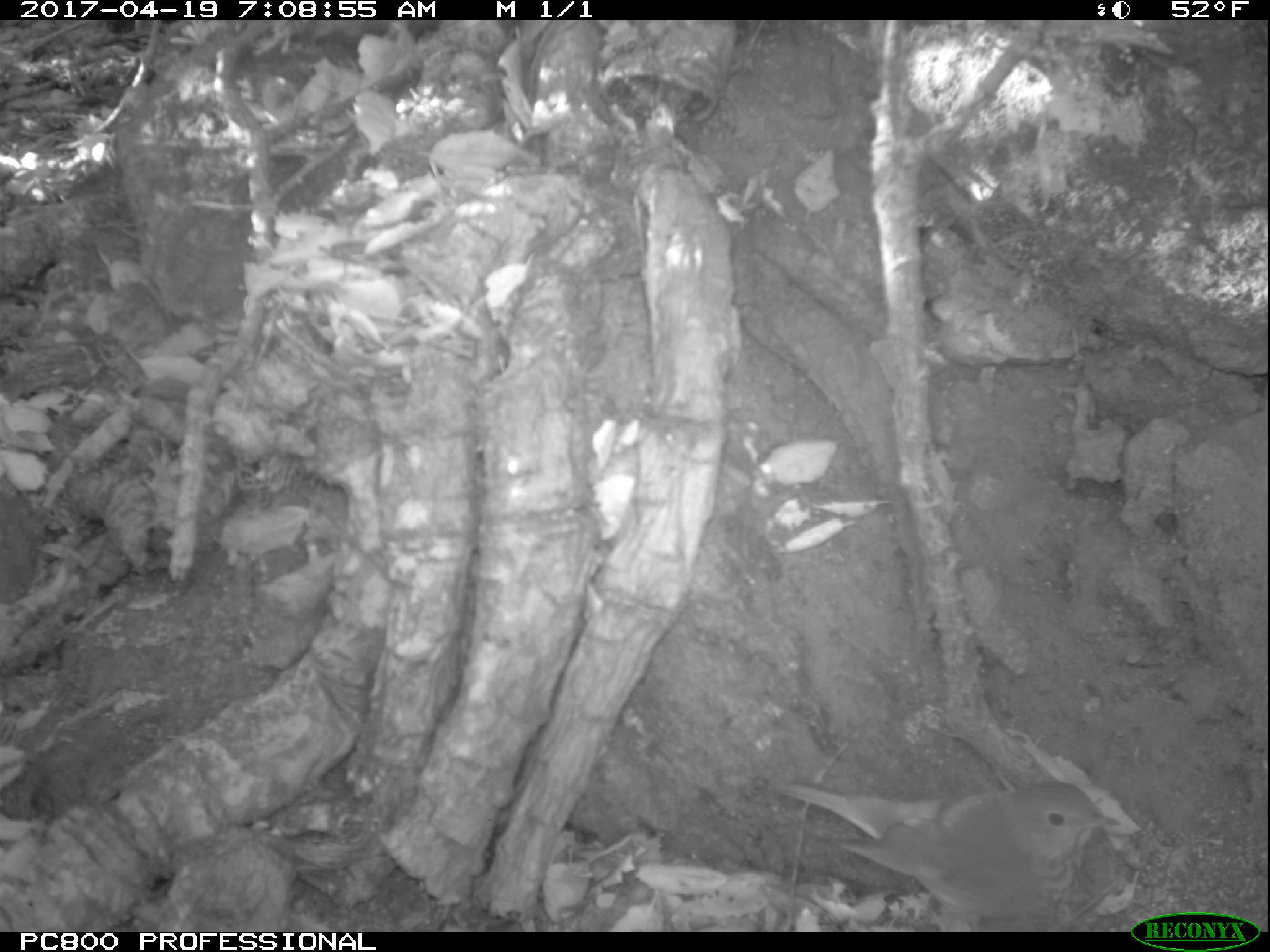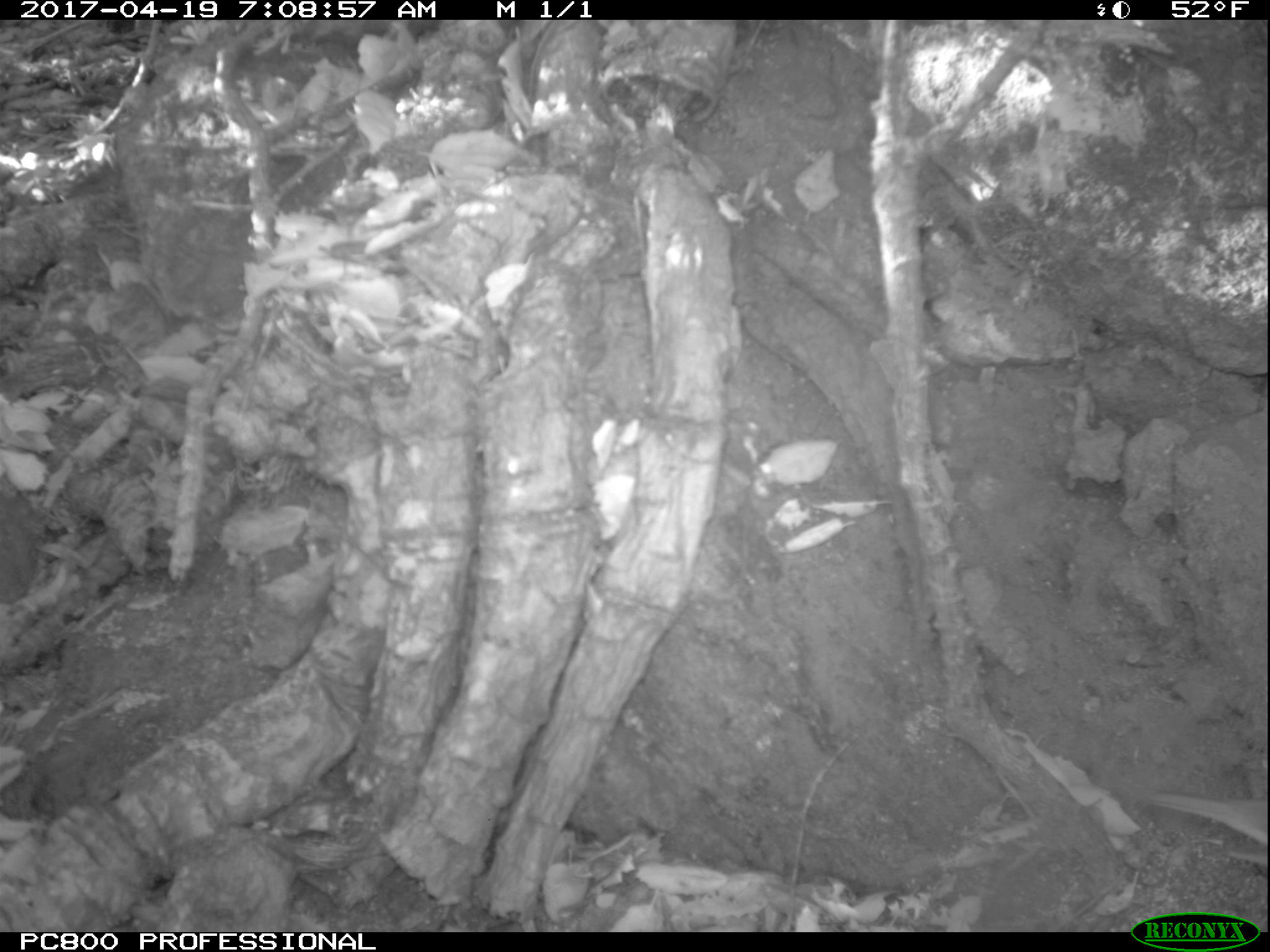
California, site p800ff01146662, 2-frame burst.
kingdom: Animalia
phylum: Chordata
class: Aves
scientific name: Aves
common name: bird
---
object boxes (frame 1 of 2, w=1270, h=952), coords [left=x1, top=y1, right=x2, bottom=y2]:
bird: [left=774, top=781, right=1121, bottom=930]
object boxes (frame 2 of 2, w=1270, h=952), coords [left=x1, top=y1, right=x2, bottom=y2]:
bird: [left=1118, top=787, right=1269, bottom=865]